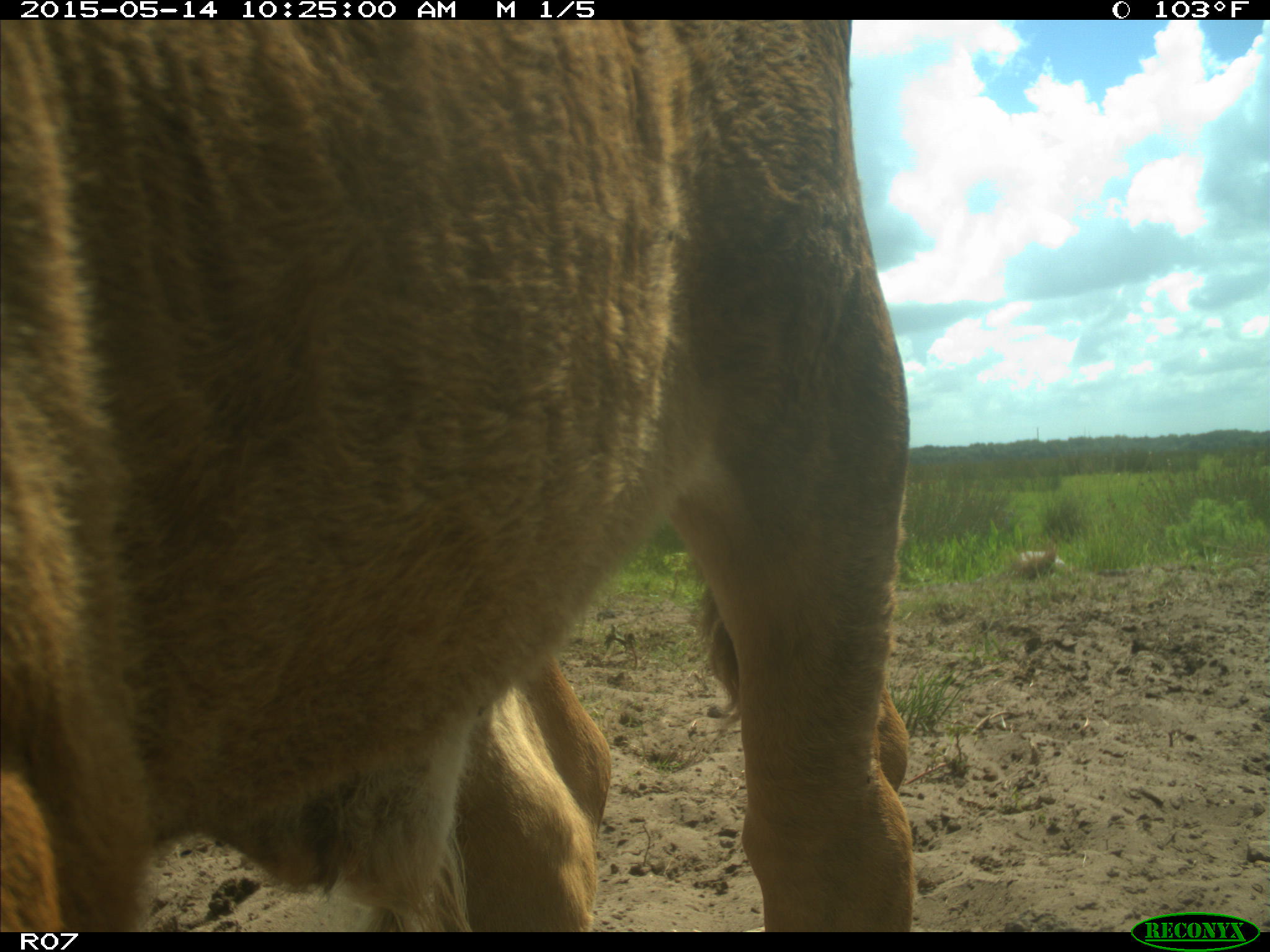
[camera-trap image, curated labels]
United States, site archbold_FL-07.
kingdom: Animalia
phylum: Chordata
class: Mammalia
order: Artiodactyla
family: Bovidae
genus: Bos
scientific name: Bos taurus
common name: domestic cow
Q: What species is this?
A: Bos taurus (domestic cow).